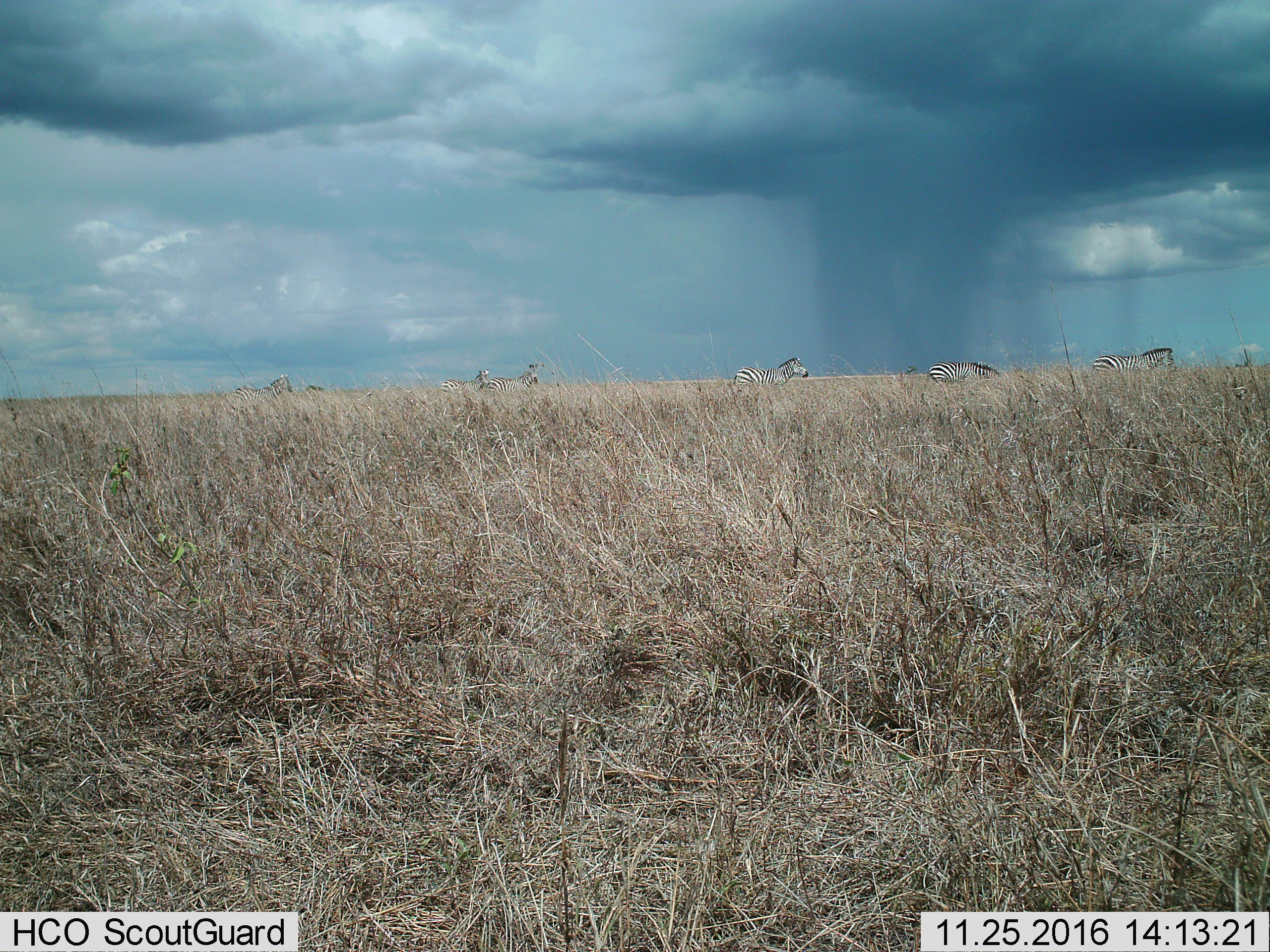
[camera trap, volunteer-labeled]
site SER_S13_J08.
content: unidentified animal